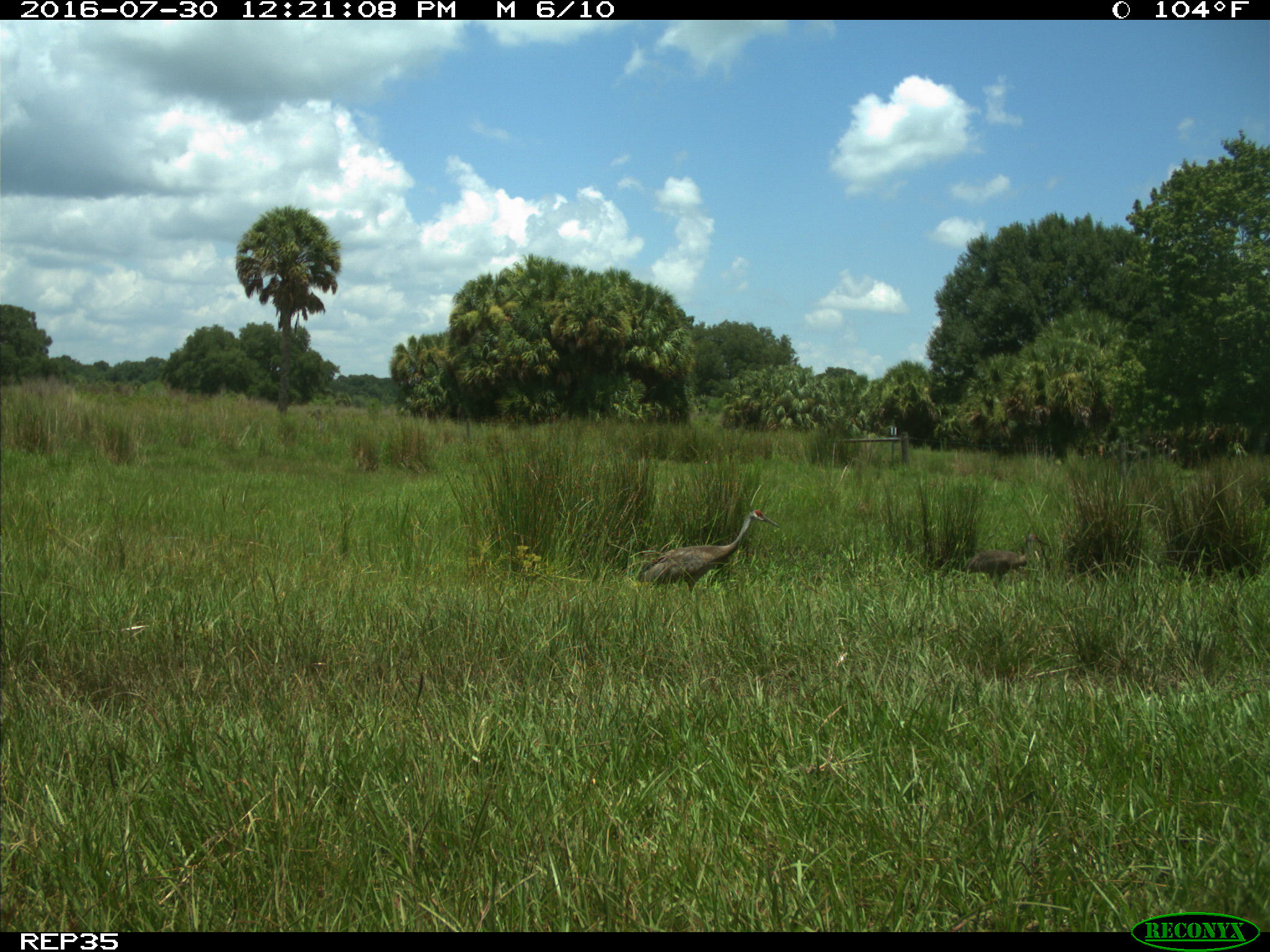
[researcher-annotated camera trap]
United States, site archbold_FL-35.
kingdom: Animalia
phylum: Chordata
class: Aves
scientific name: Aves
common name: birds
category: unidentified bird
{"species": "unidentified bird (birds) (Aves)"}